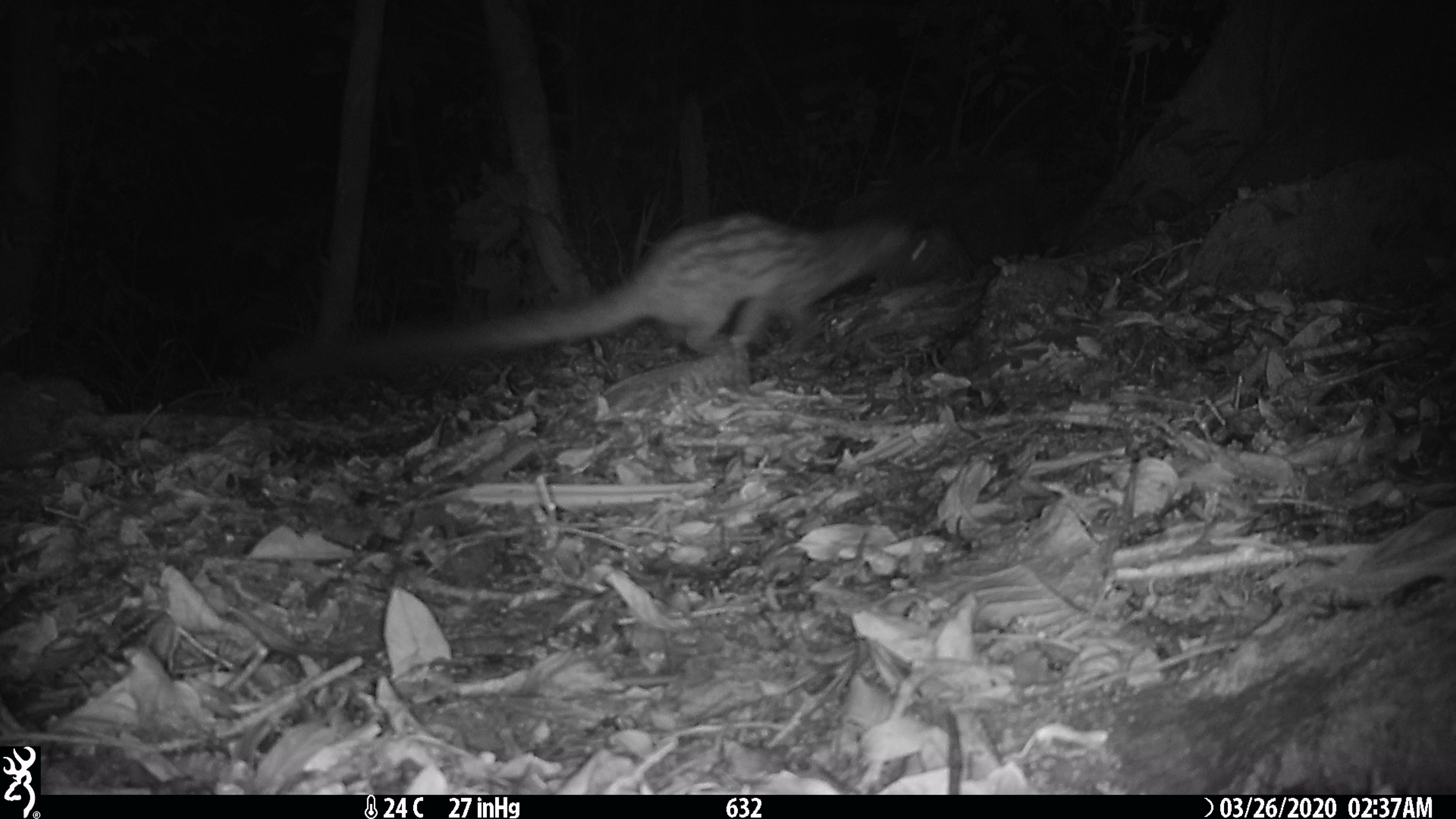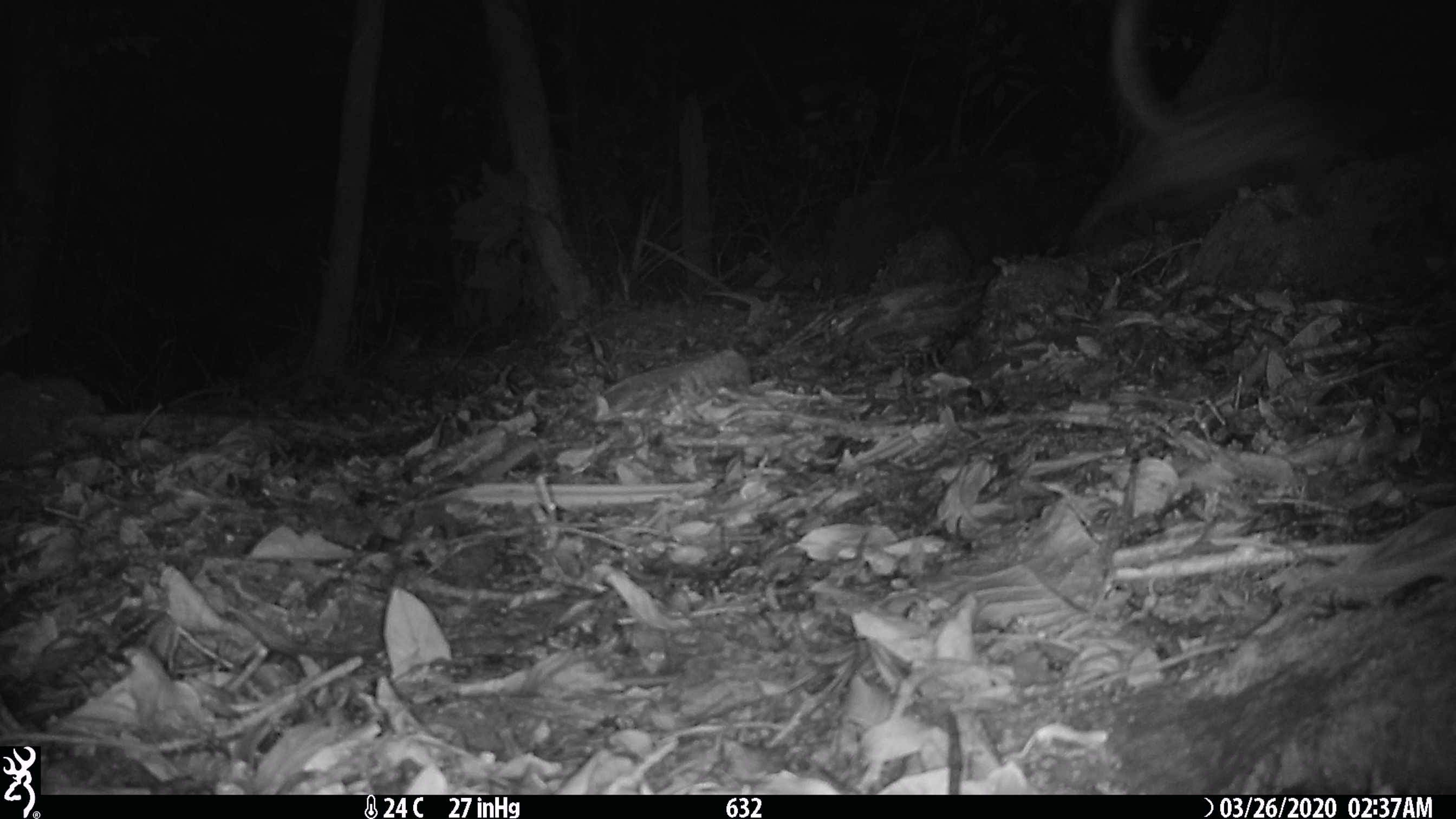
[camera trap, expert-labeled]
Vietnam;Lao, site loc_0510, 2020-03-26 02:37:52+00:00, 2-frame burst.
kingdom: Animalia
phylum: Chordata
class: Mammalia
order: Carnivora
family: Viverridae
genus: Paradoxurus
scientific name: Paradoxurus hermaphroditus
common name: common palm civet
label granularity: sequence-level